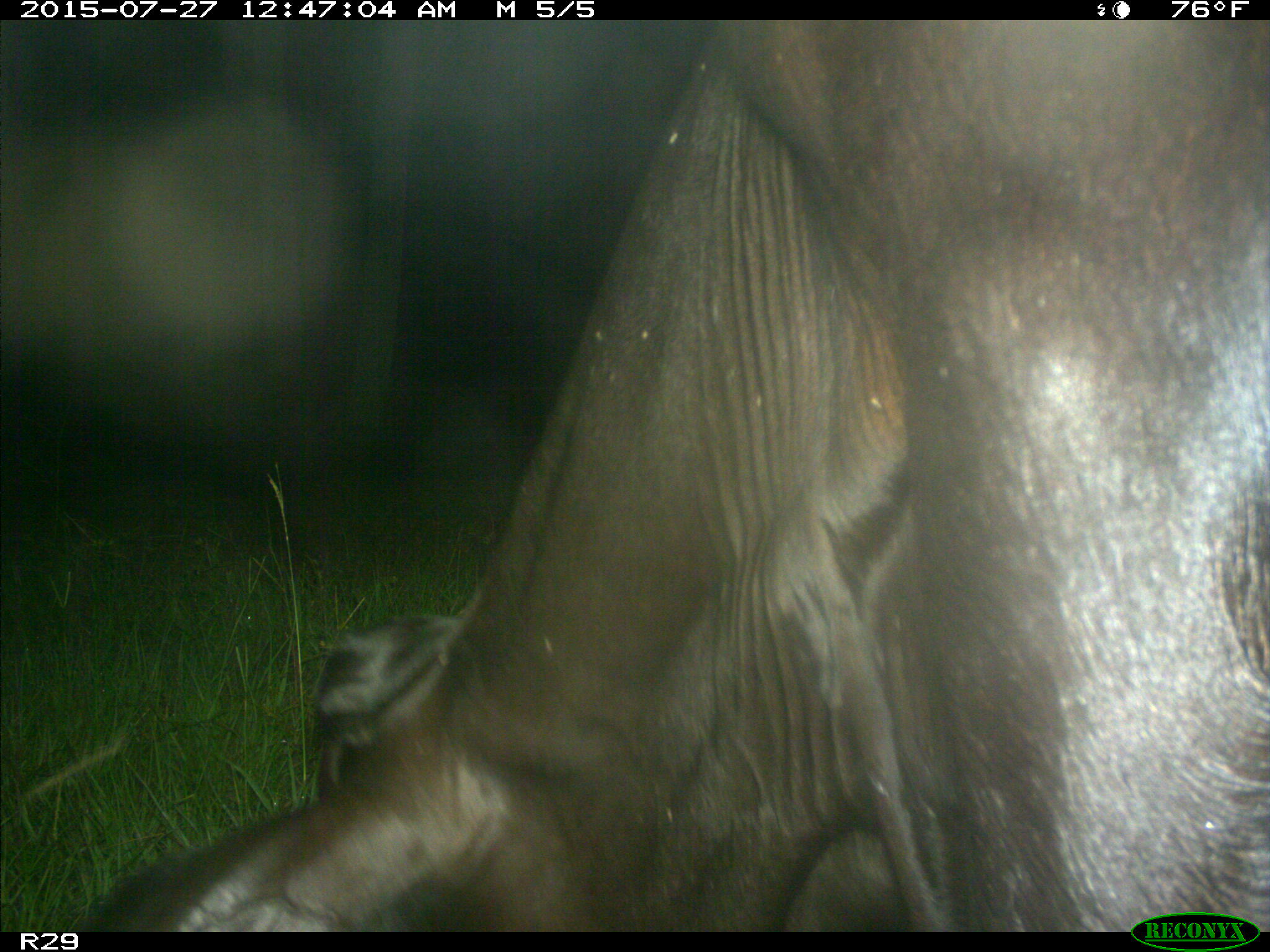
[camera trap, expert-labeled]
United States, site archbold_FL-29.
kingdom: Animalia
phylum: Chordata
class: Mammalia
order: Artiodactyla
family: Bovidae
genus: Bos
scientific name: Bos taurus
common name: domestic cow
Bos taurus (domestic cow).